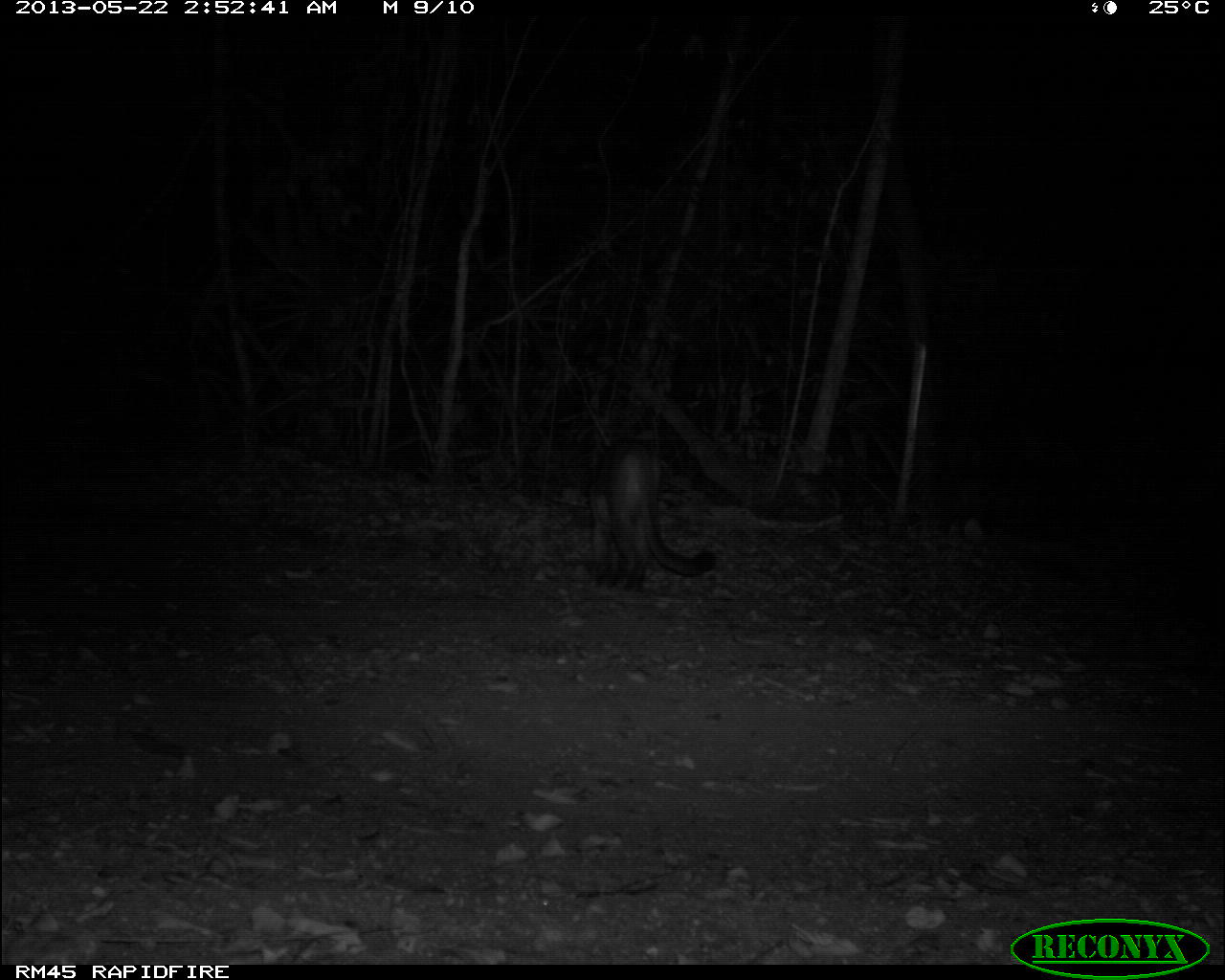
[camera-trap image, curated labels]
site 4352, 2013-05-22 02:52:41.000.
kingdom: Animalia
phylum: Chordata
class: Mammalia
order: Carnivora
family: Felidae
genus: Puma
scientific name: Puma concolor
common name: mountain lion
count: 1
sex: male